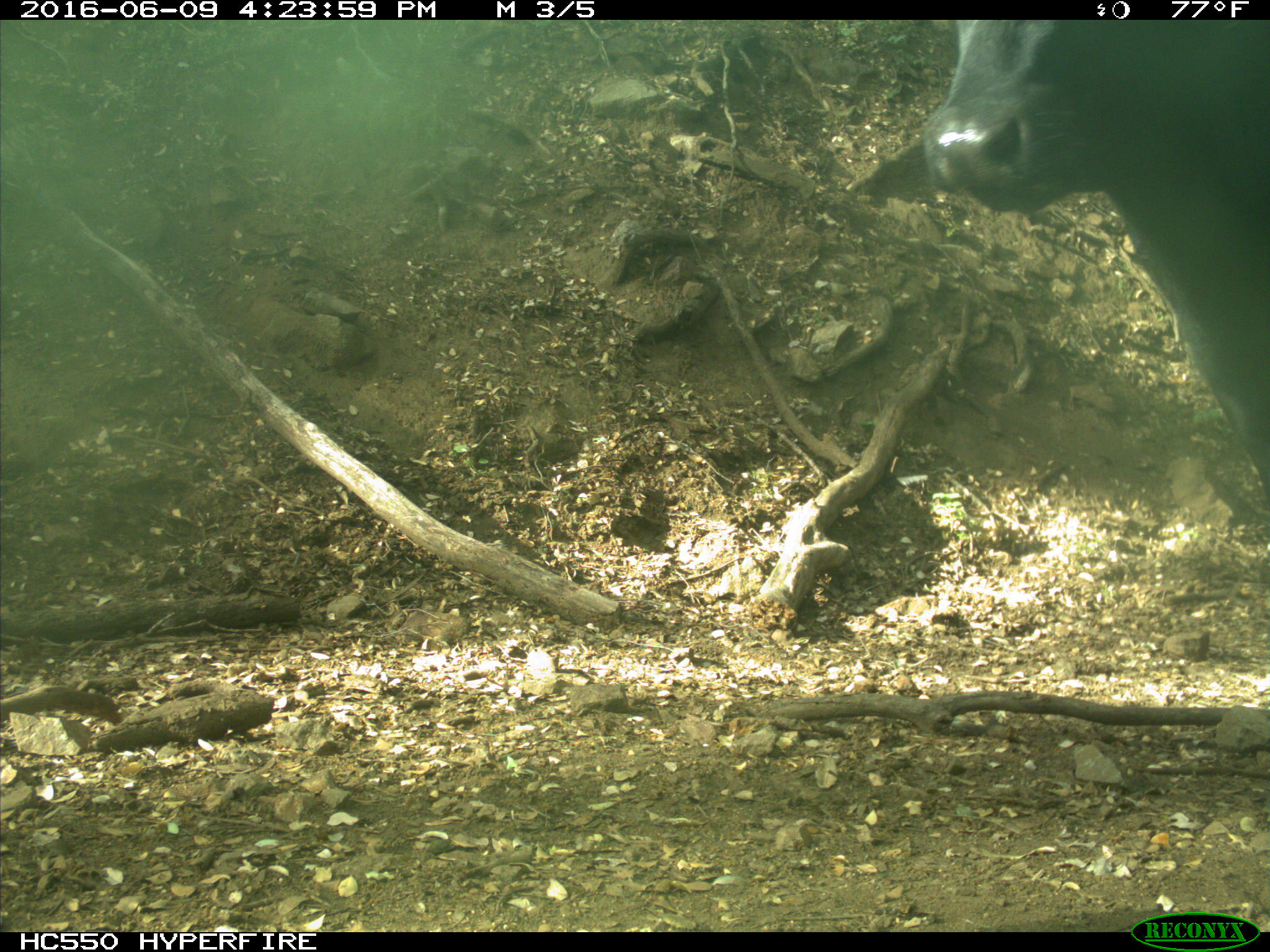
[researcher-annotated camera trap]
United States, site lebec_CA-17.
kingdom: Animalia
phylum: Chordata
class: Mammalia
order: Artiodactyla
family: Bovidae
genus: Bos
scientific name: Bos taurus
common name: domestic cow